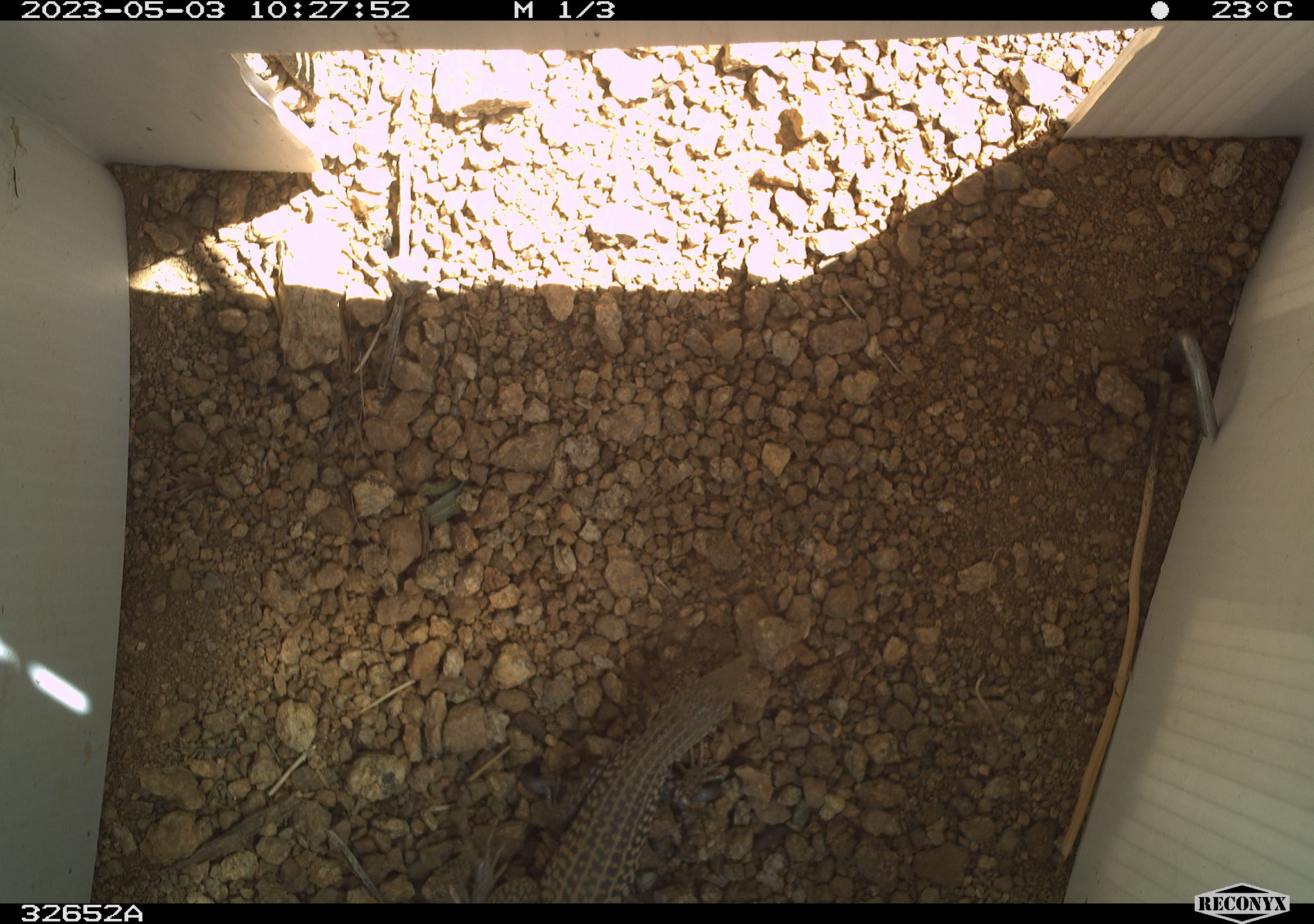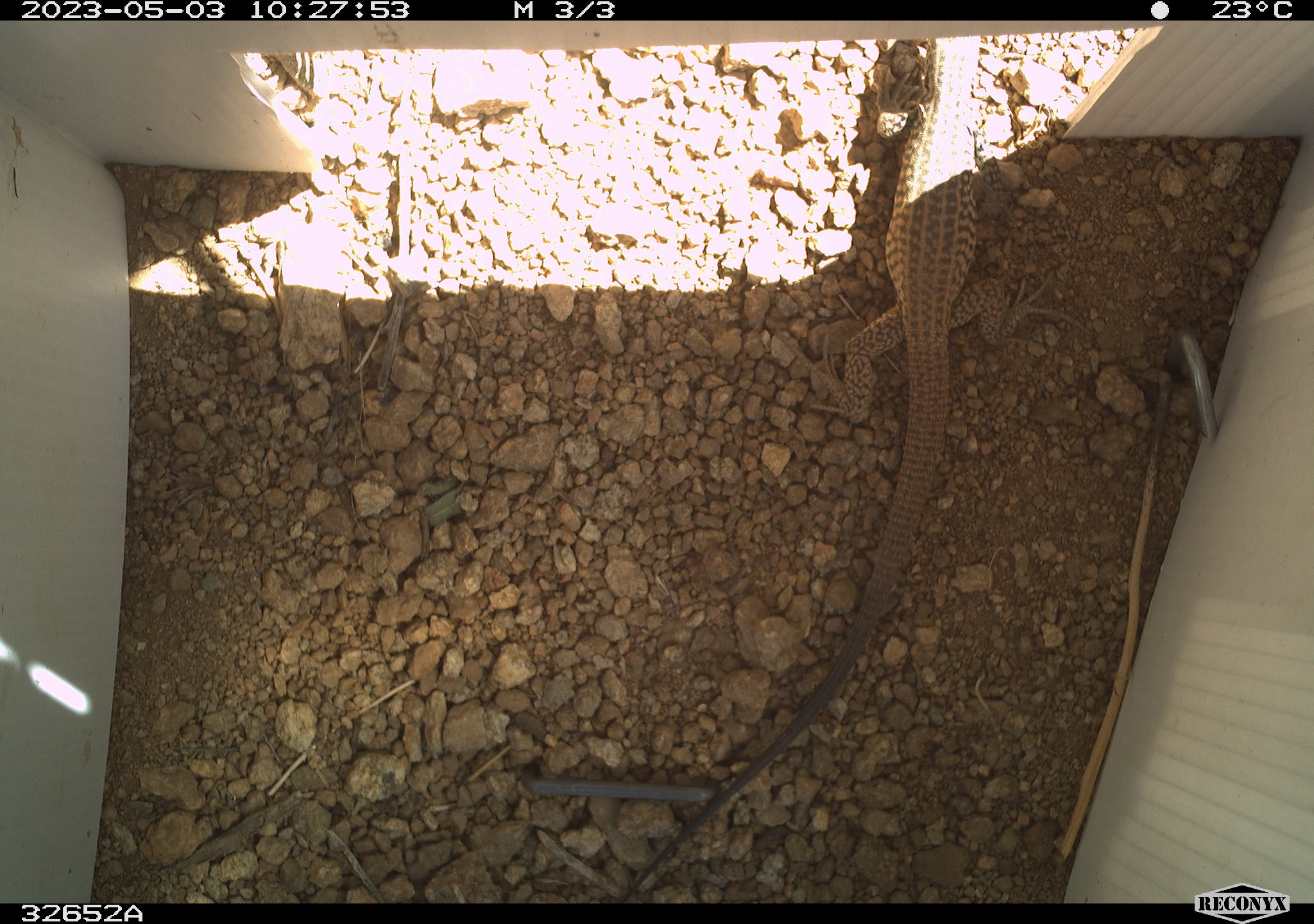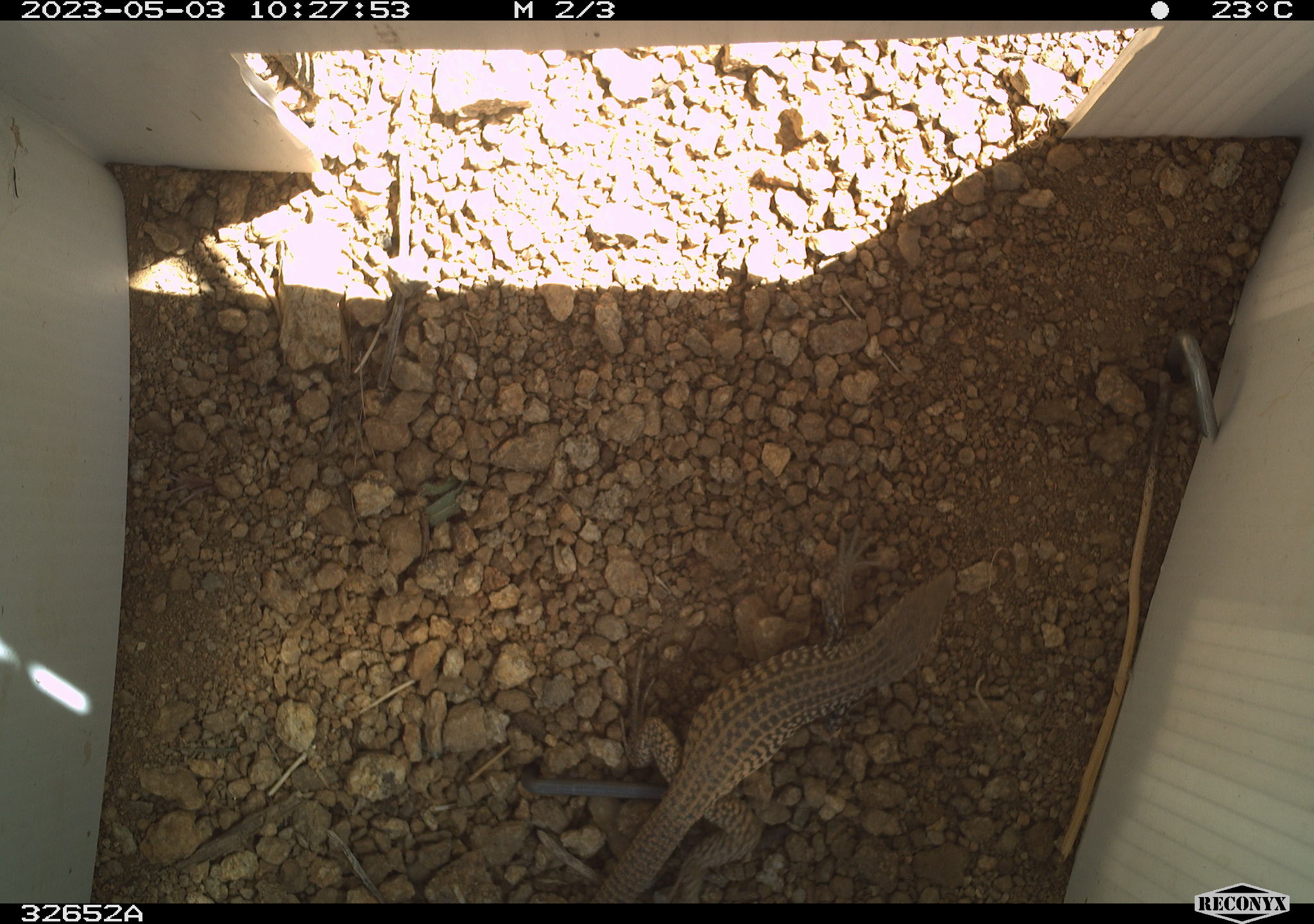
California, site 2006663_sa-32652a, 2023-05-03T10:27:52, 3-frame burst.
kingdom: Animalia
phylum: Chordata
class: Reptilia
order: Squamata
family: Teiidae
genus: Aspidoscelis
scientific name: Aspidoscelis tigris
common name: western whiptail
Western whiptail (Aspidoscelis tigris).